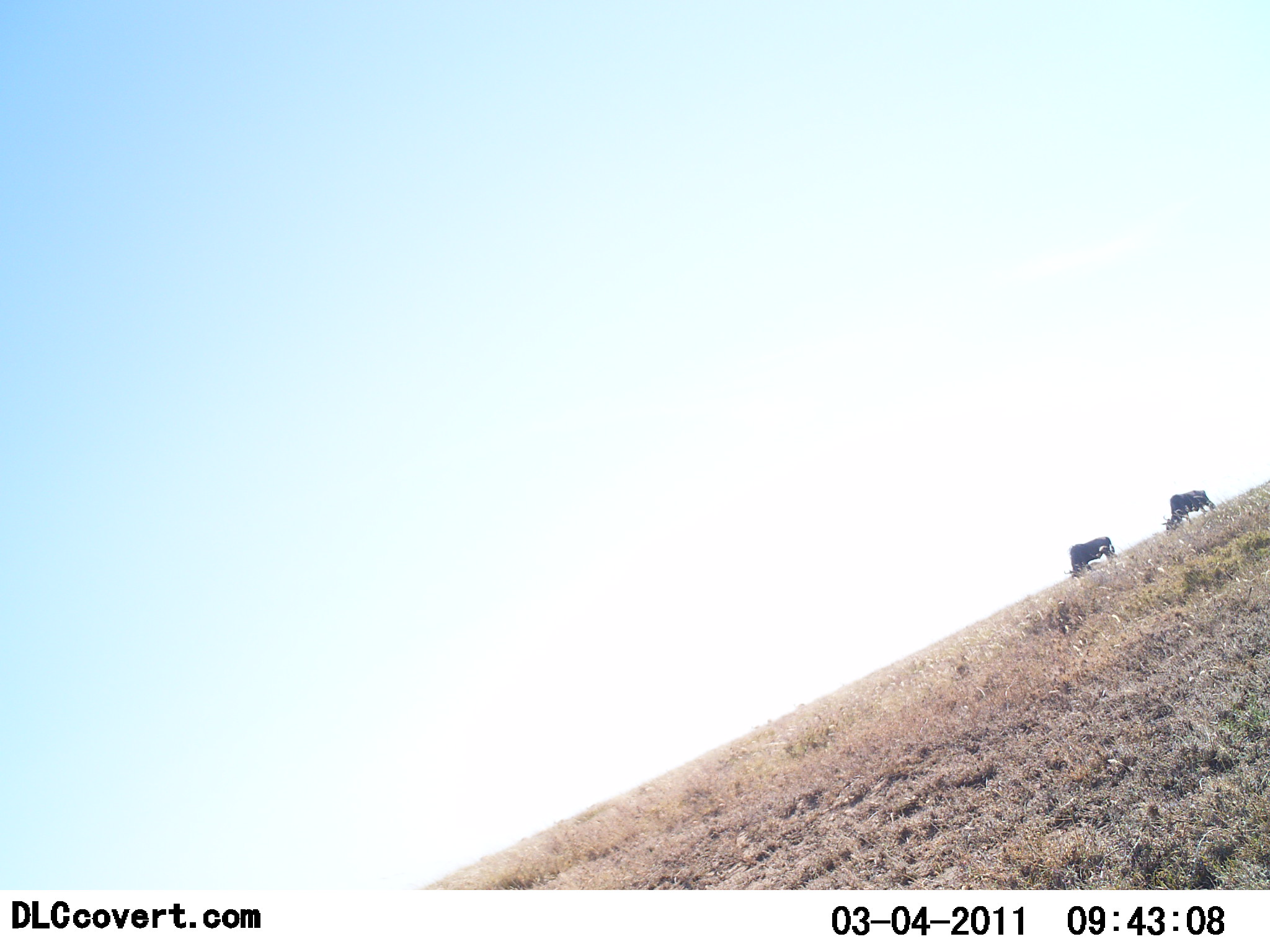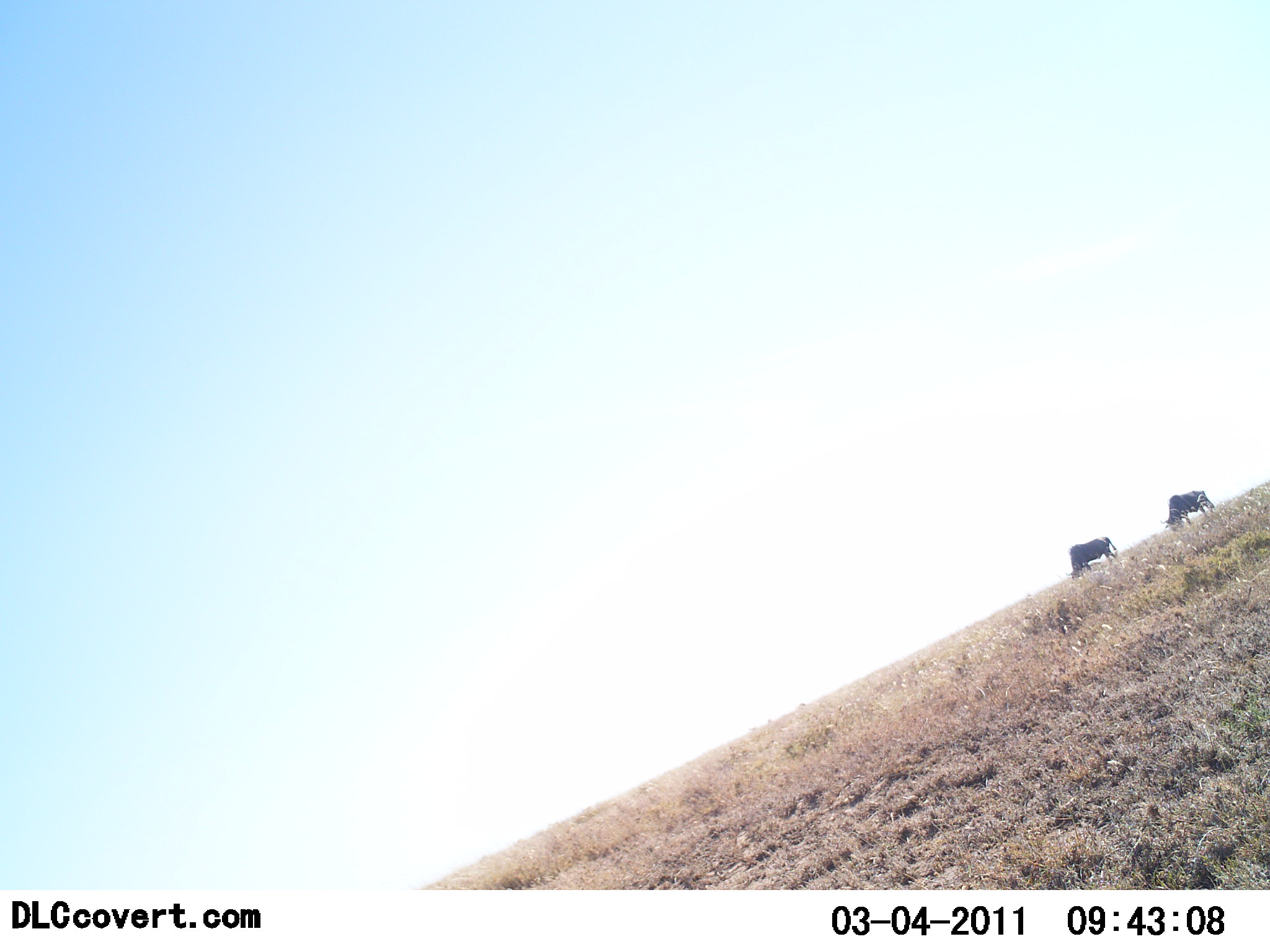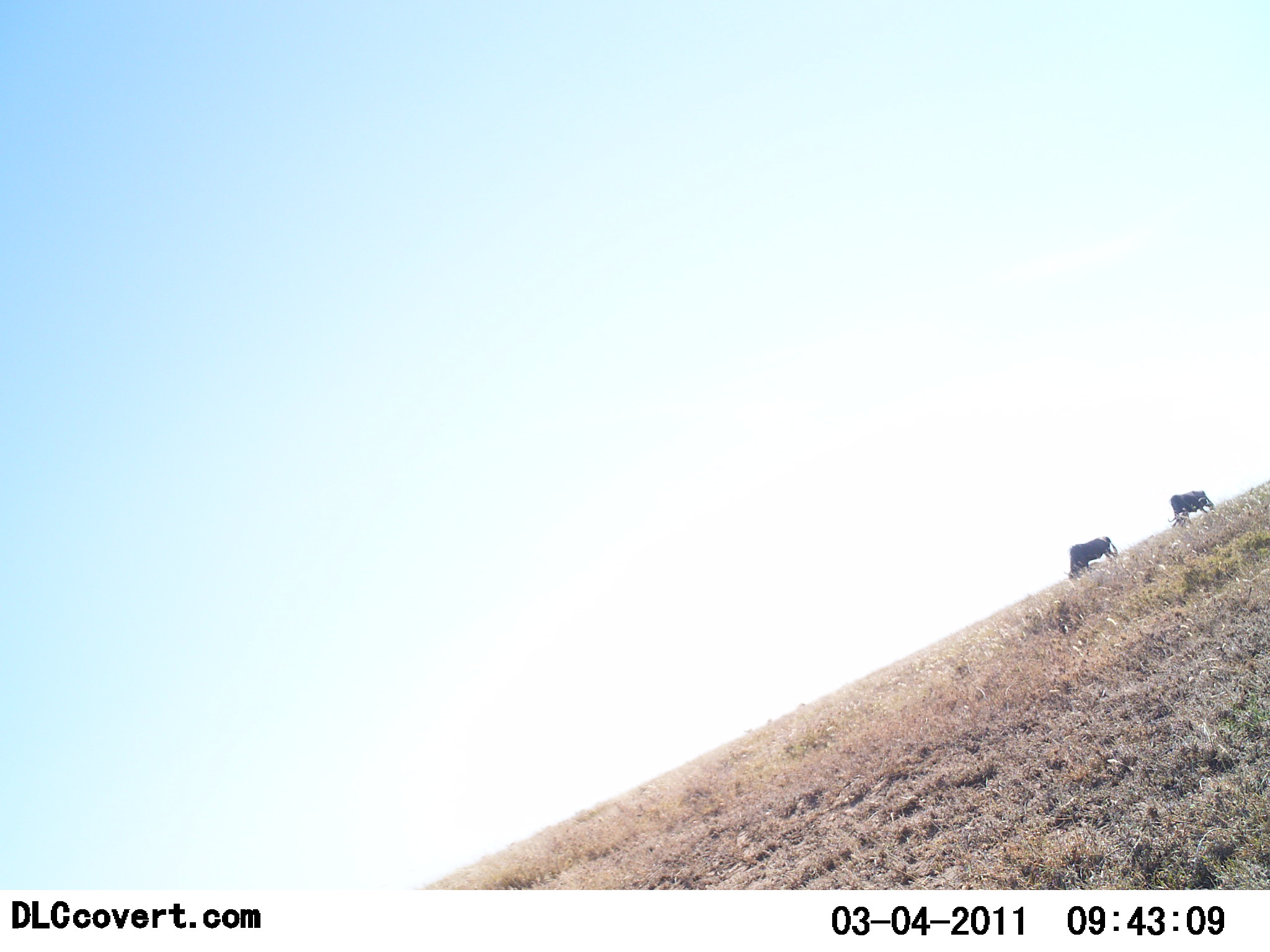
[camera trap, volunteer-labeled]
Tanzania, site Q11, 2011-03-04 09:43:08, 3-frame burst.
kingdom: Animalia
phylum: Chordata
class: Mammalia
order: Artiodactyla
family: Bovidae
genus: Connochaetes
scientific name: Connochaetes taurinus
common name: blue wildebeest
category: wildebeest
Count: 2.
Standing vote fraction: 7%.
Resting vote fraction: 0%.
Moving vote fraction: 0%.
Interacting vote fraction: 0%.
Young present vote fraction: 0%.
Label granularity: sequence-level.